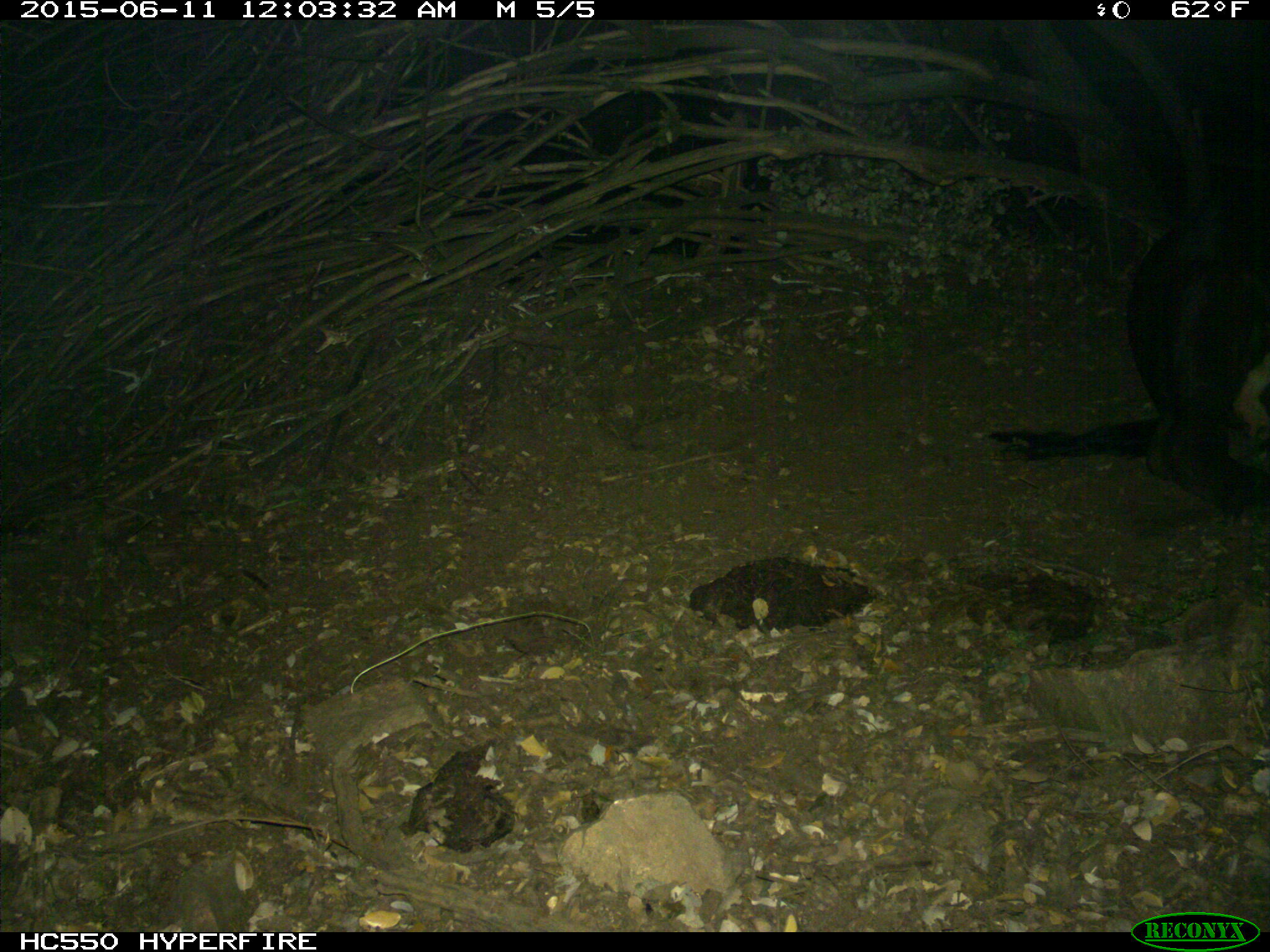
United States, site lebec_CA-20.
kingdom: Animalia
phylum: Chordata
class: Mammalia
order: Artiodactyla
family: Bovidae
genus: Bos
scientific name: Bos taurus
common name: domestic cow